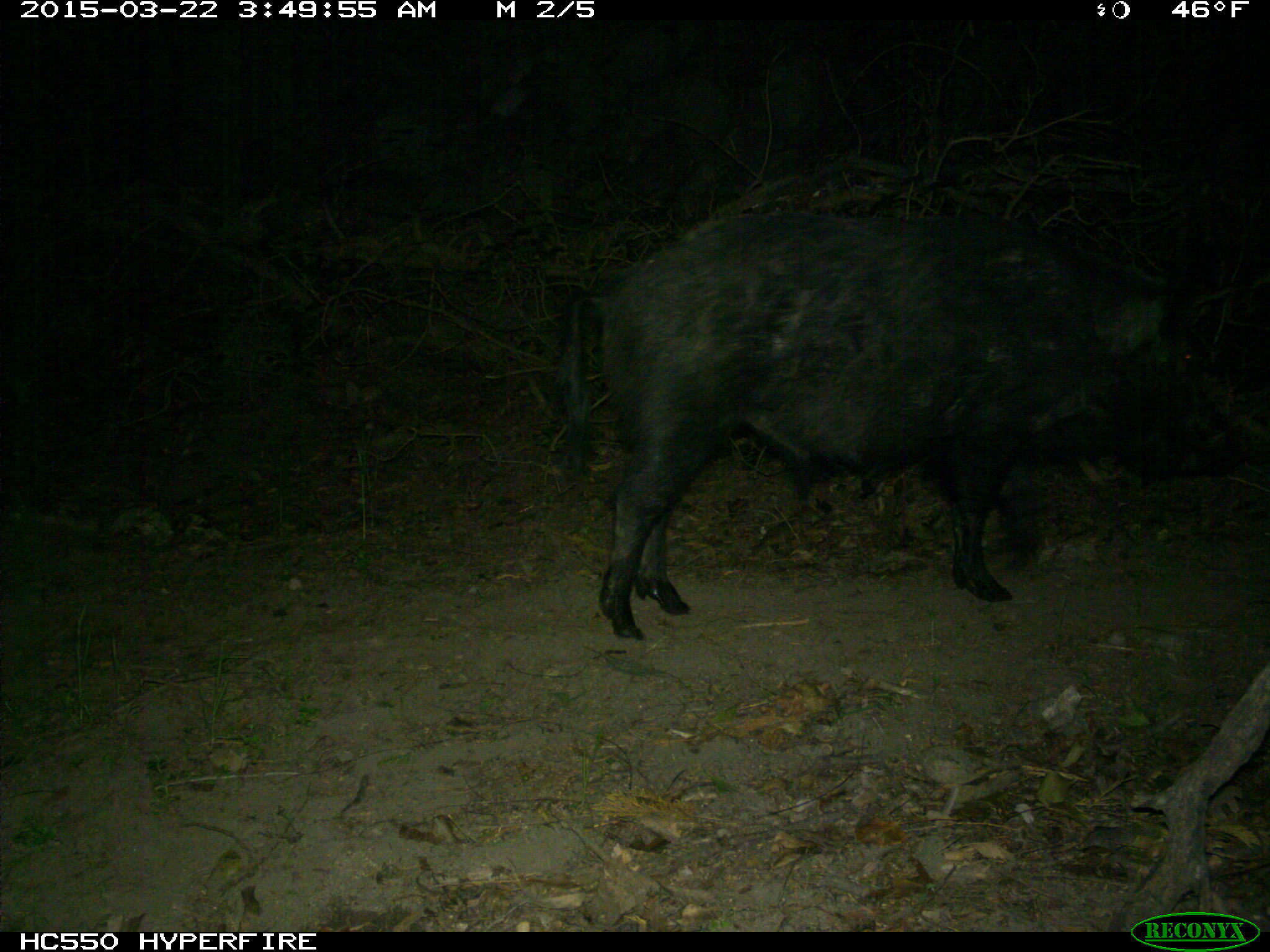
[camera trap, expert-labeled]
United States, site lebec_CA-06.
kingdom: Animalia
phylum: Chordata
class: Mammalia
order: Artiodactyla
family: Suidae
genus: Sus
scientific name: Sus scrofa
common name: wild boar